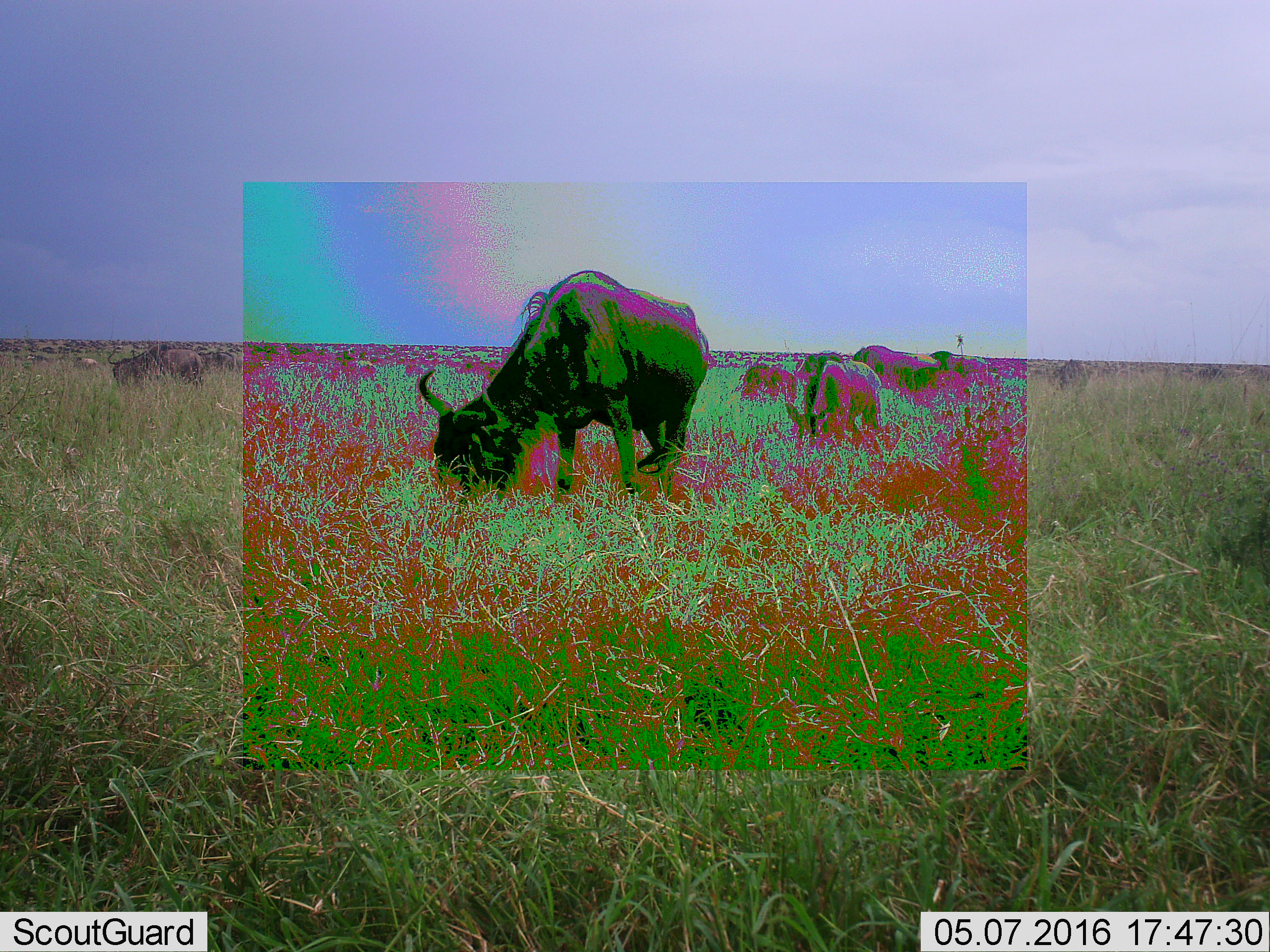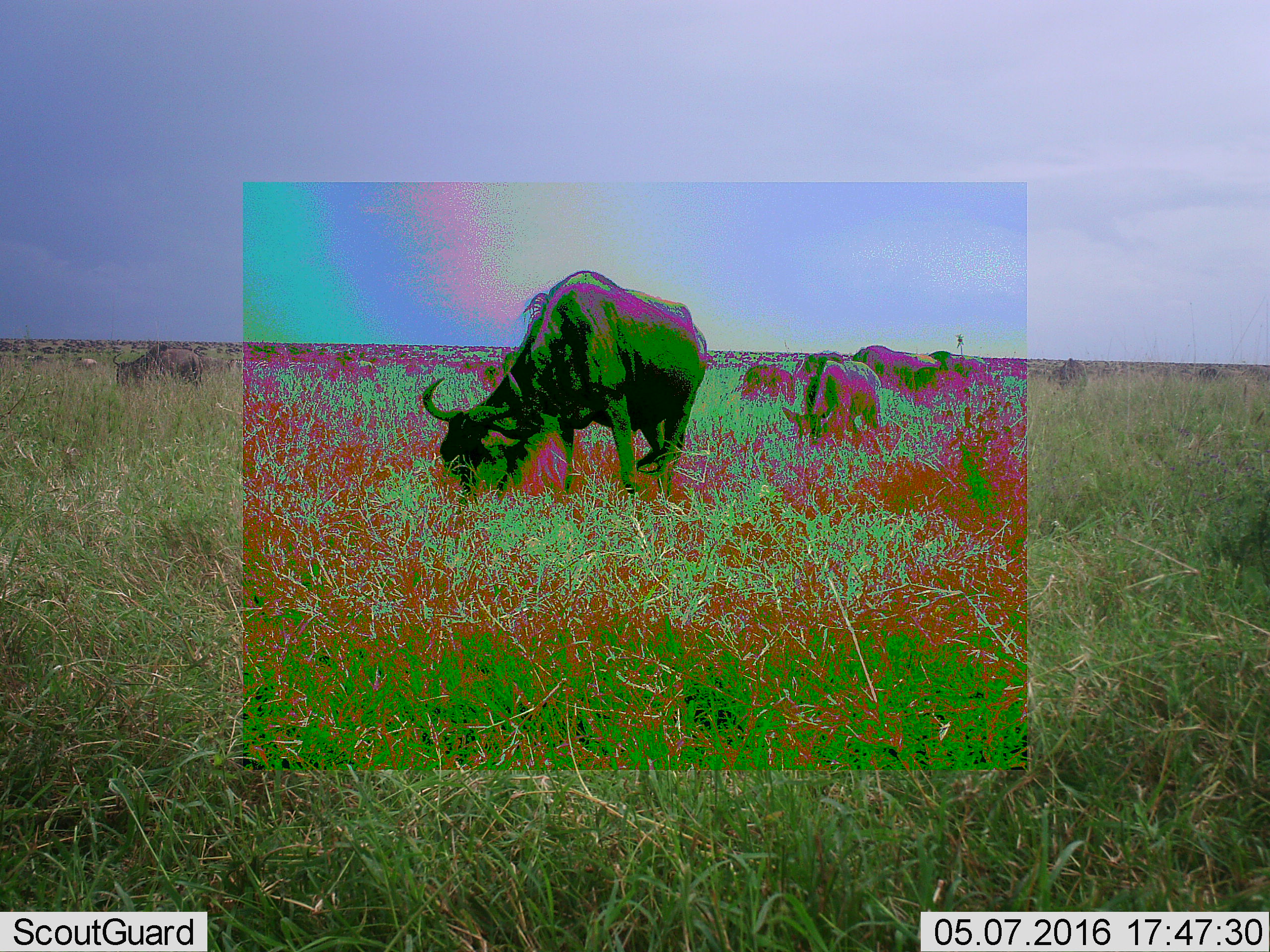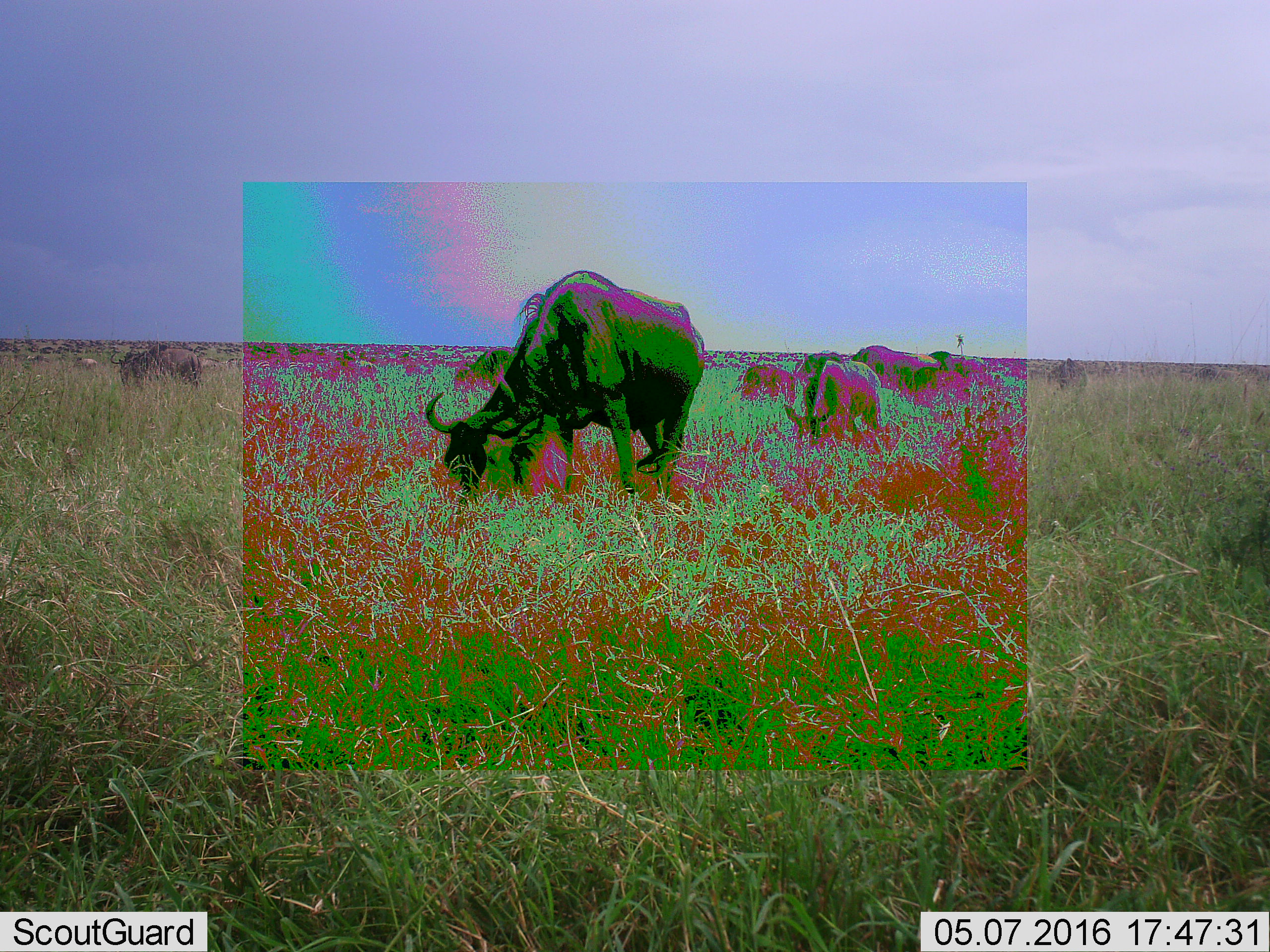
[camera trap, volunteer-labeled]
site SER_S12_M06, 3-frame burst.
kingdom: Animalia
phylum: Chordata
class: Mammalia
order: Artiodactyla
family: Bovidae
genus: Connochaetes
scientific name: Connochaetes taurinus taurinus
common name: blue wildebeest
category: wildebeestblue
Wildebeestblue (blue wildebeest) (Connochaetes taurinus taurinus), count 6. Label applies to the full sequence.